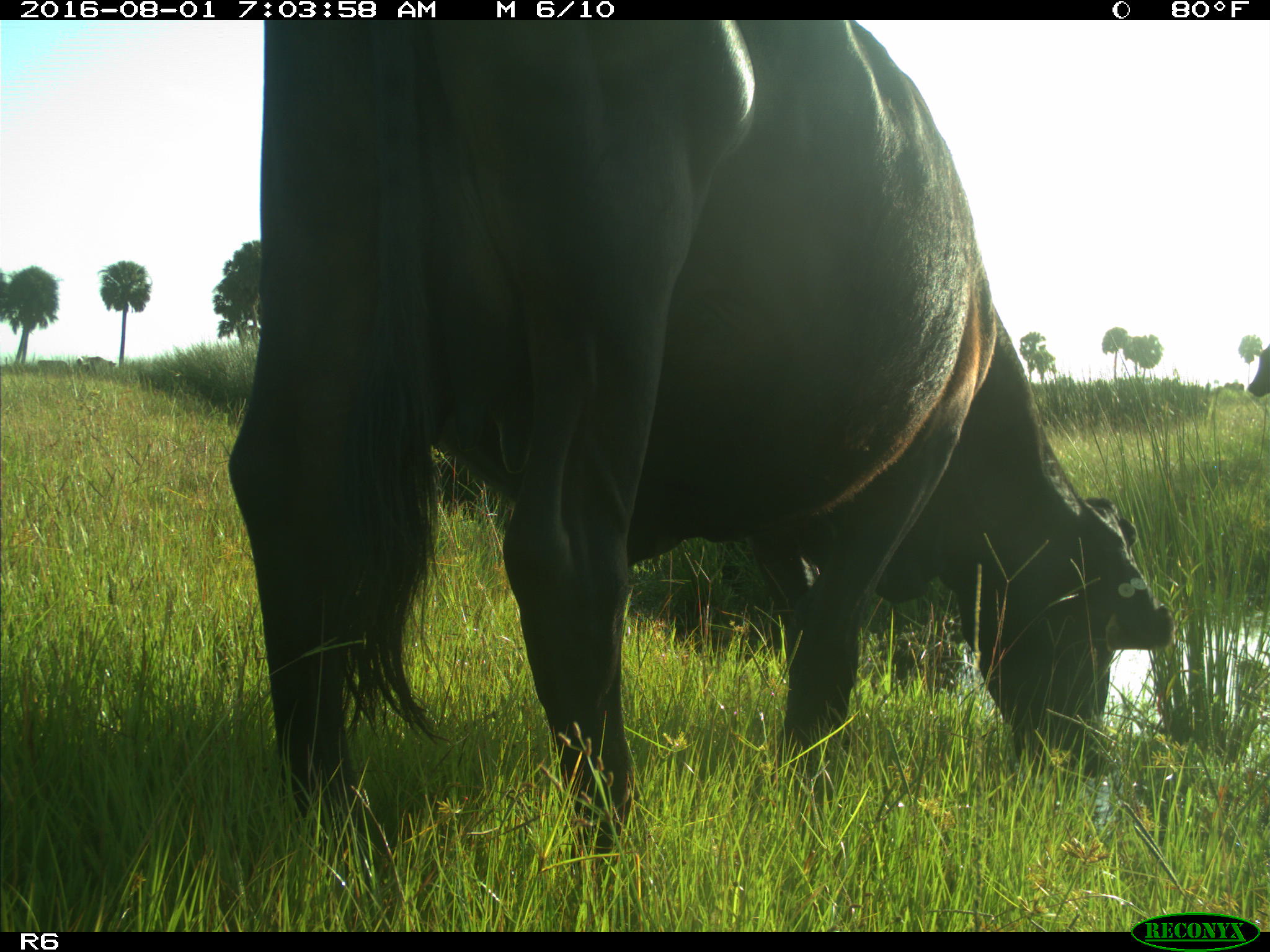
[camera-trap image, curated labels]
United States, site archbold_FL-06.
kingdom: Animalia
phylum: Chordata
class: Mammalia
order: Artiodactyla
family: Bovidae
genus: Bos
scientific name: Bos taurus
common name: domestic cow